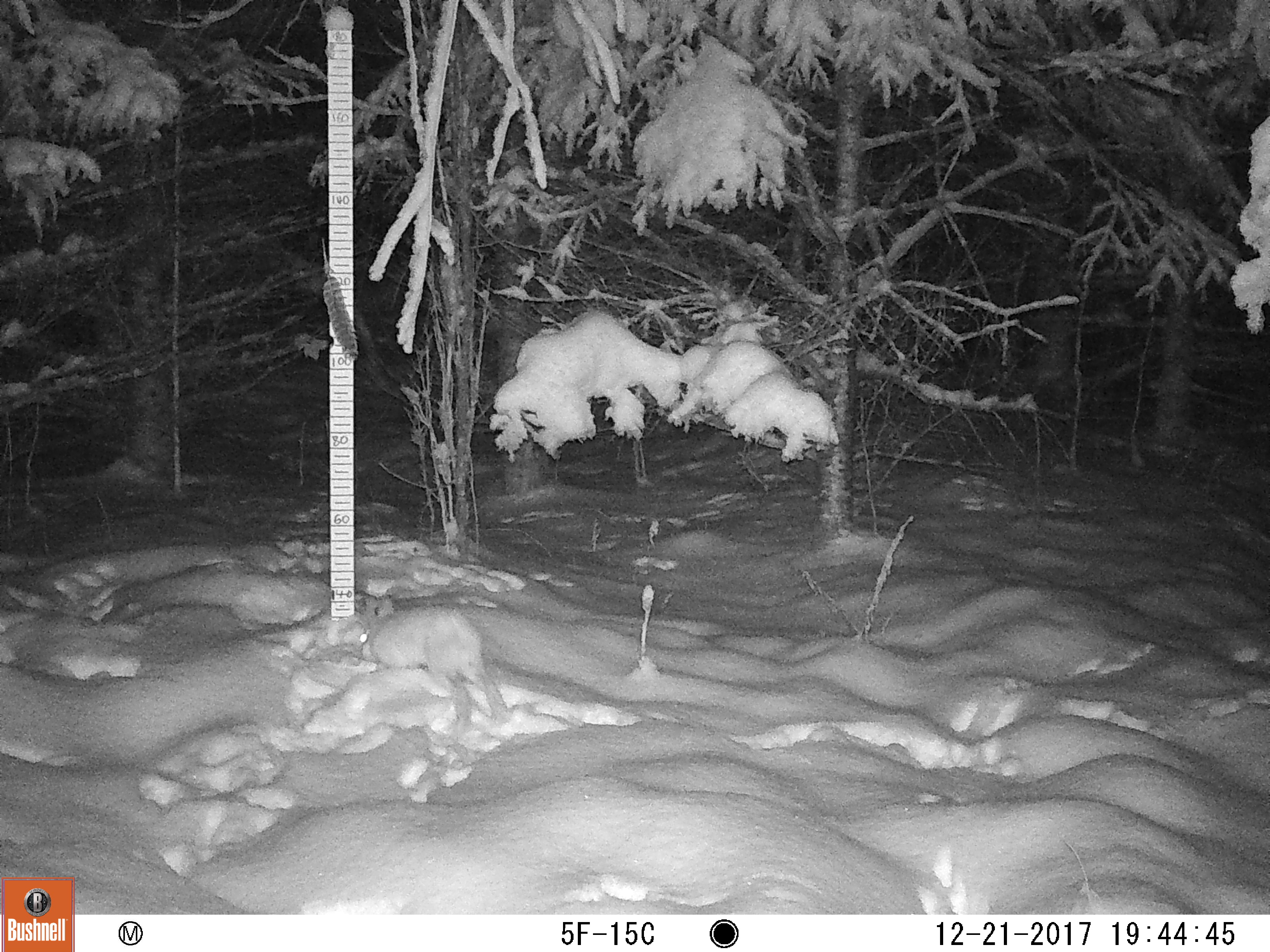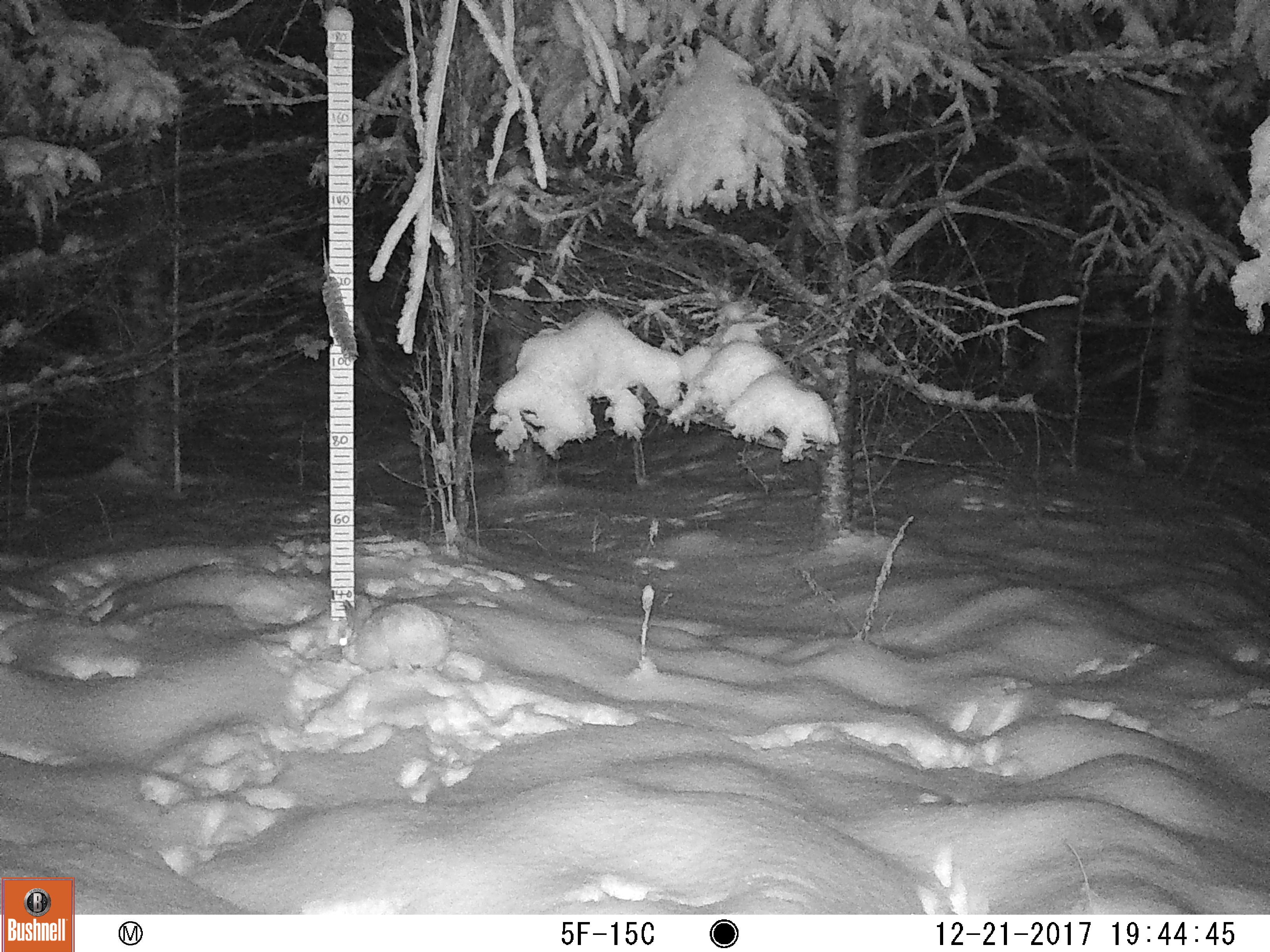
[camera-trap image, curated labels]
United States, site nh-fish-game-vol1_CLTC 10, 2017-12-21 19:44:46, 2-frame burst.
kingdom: Animalia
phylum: Chordata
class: Mammalia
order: Lagomorpha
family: Leporidae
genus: Lepus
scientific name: Lepus americanus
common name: snowshoe hare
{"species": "snowshoe hare (Lepus americanus)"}